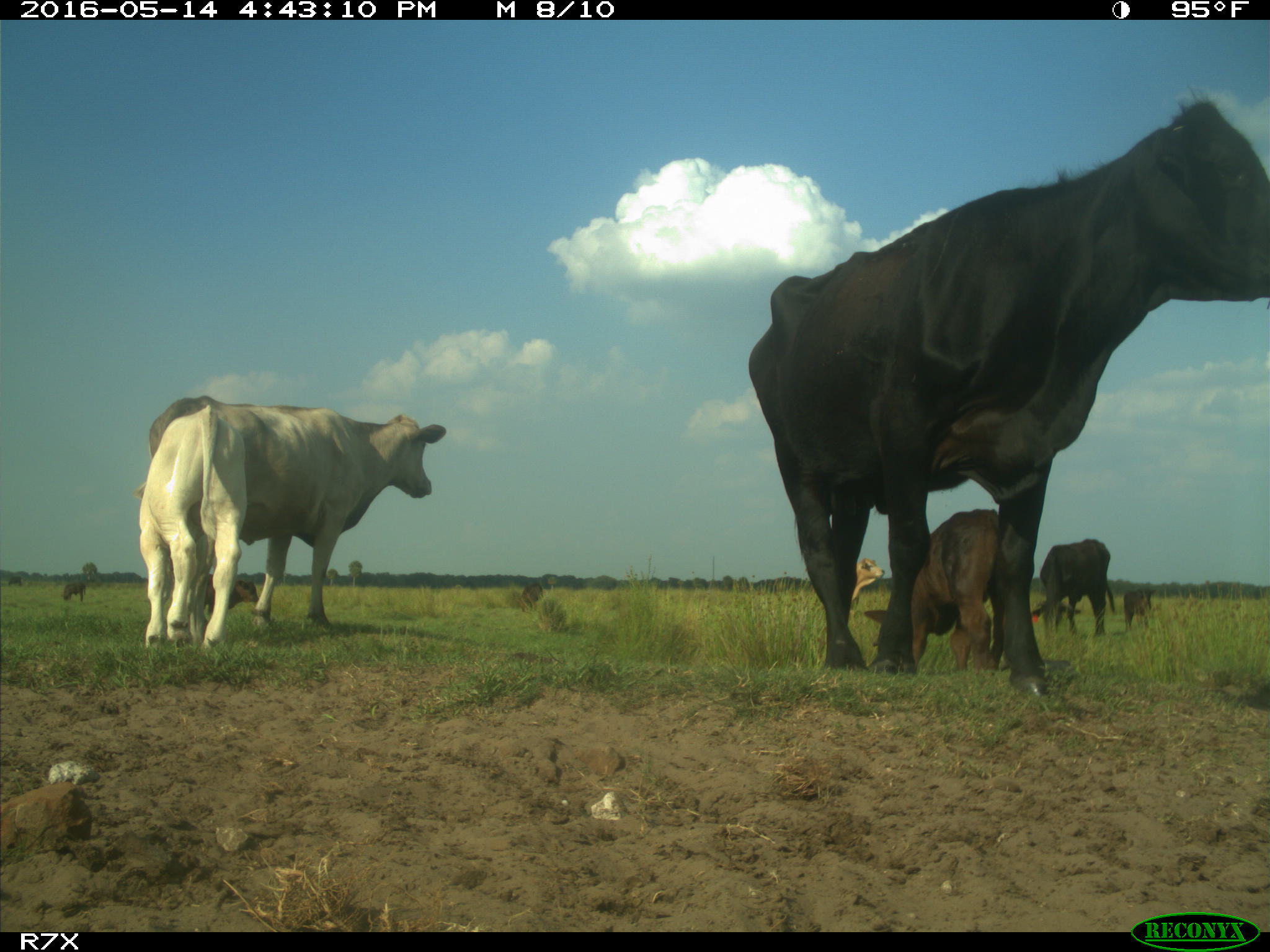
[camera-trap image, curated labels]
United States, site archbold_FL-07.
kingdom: Animalia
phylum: Chordata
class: Mammalia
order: Artiodactyla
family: Bovidae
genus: Bos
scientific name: Bos taurus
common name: domestic cow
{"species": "Bos taurus (domestic cow)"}